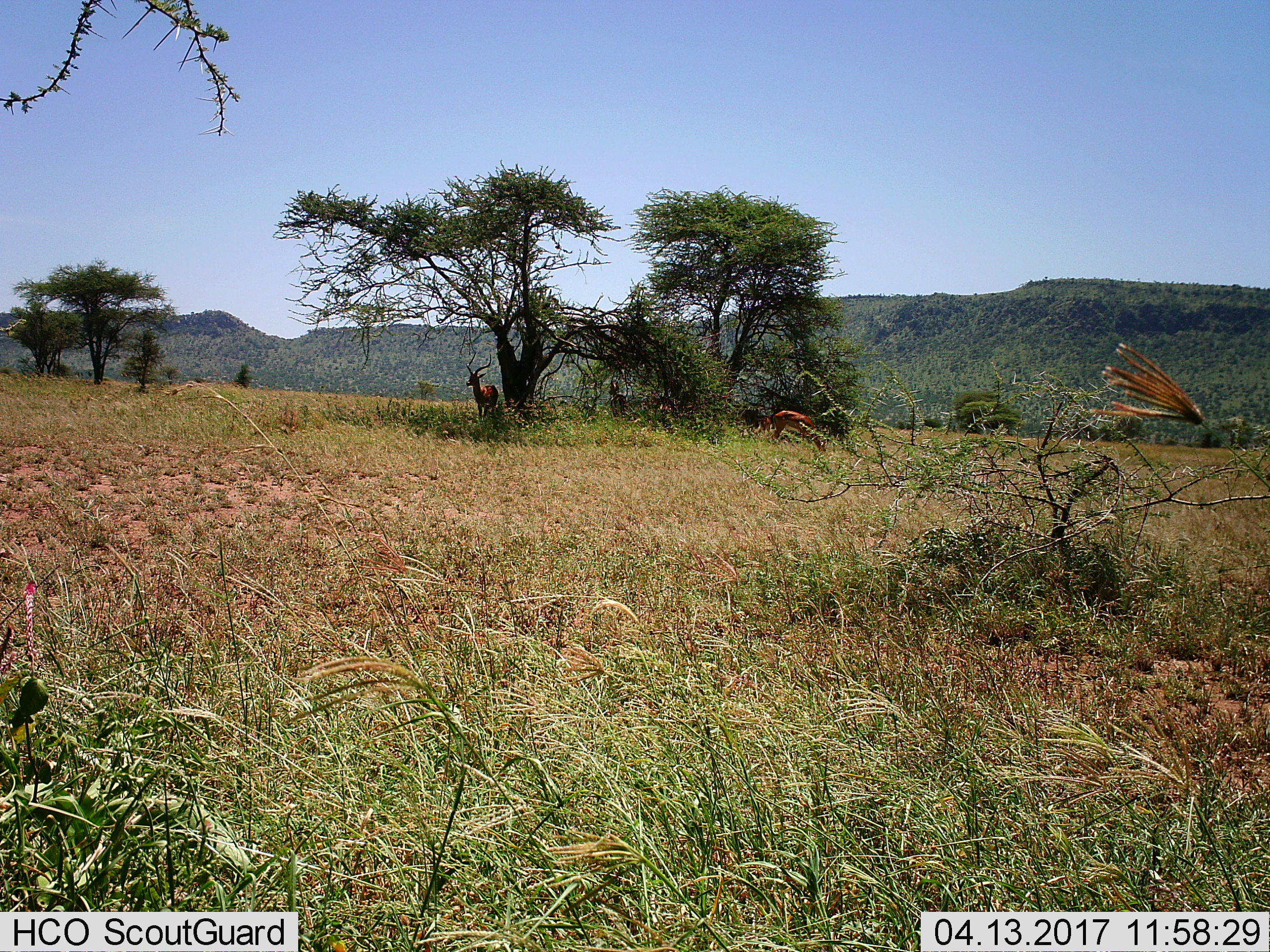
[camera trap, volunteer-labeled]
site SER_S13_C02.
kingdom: Animalia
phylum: Chordata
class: Mammalia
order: Artiodactyla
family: Bovidae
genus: Aepyceros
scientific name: Aepyceros melampus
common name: impala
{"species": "impala (Aepyceros melampus)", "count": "5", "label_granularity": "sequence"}